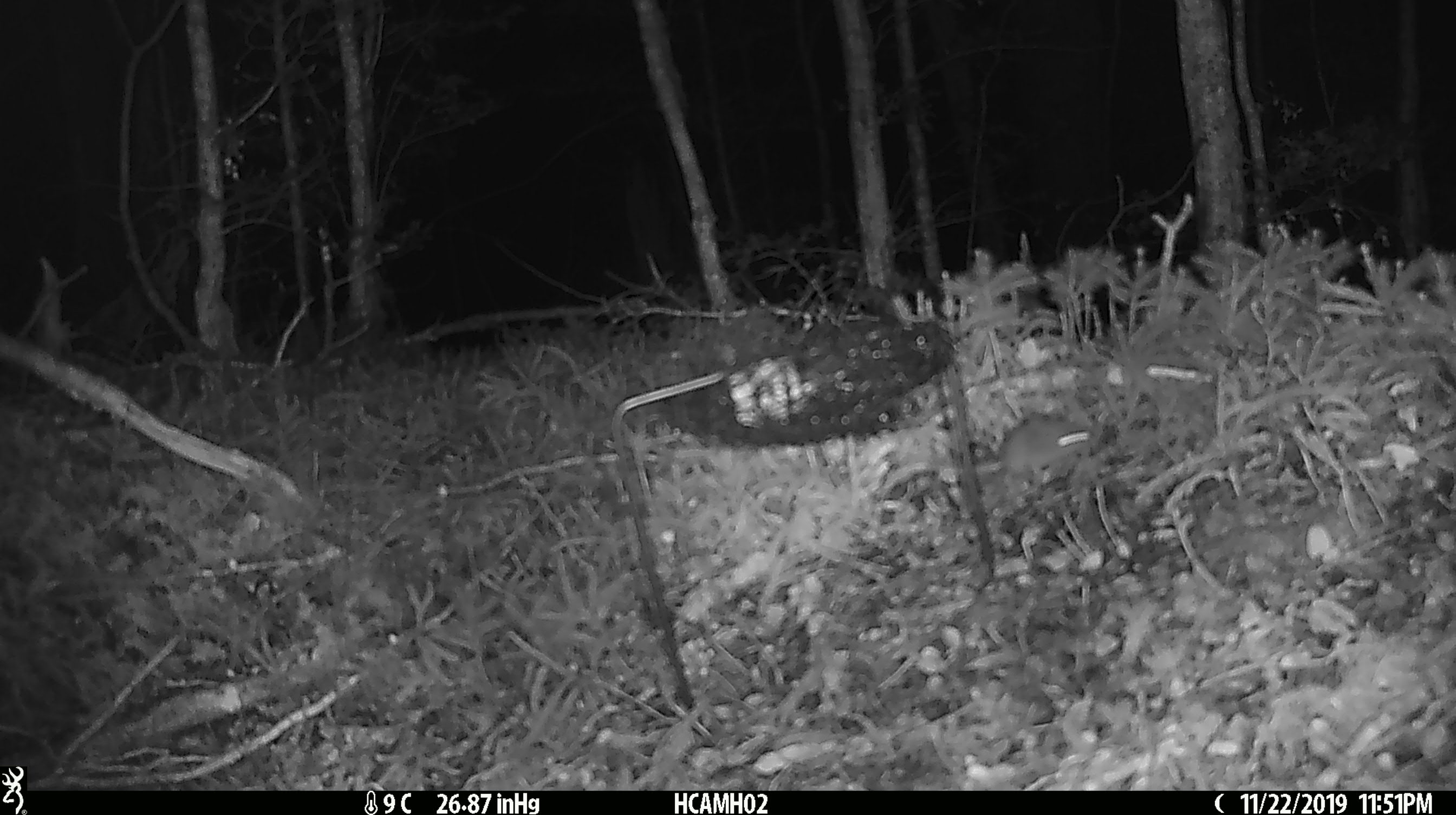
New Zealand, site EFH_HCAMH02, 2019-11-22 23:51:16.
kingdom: Animalia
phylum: Chordata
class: Mammalia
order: Rodentia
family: Muridae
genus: Mus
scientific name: Mus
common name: mouse